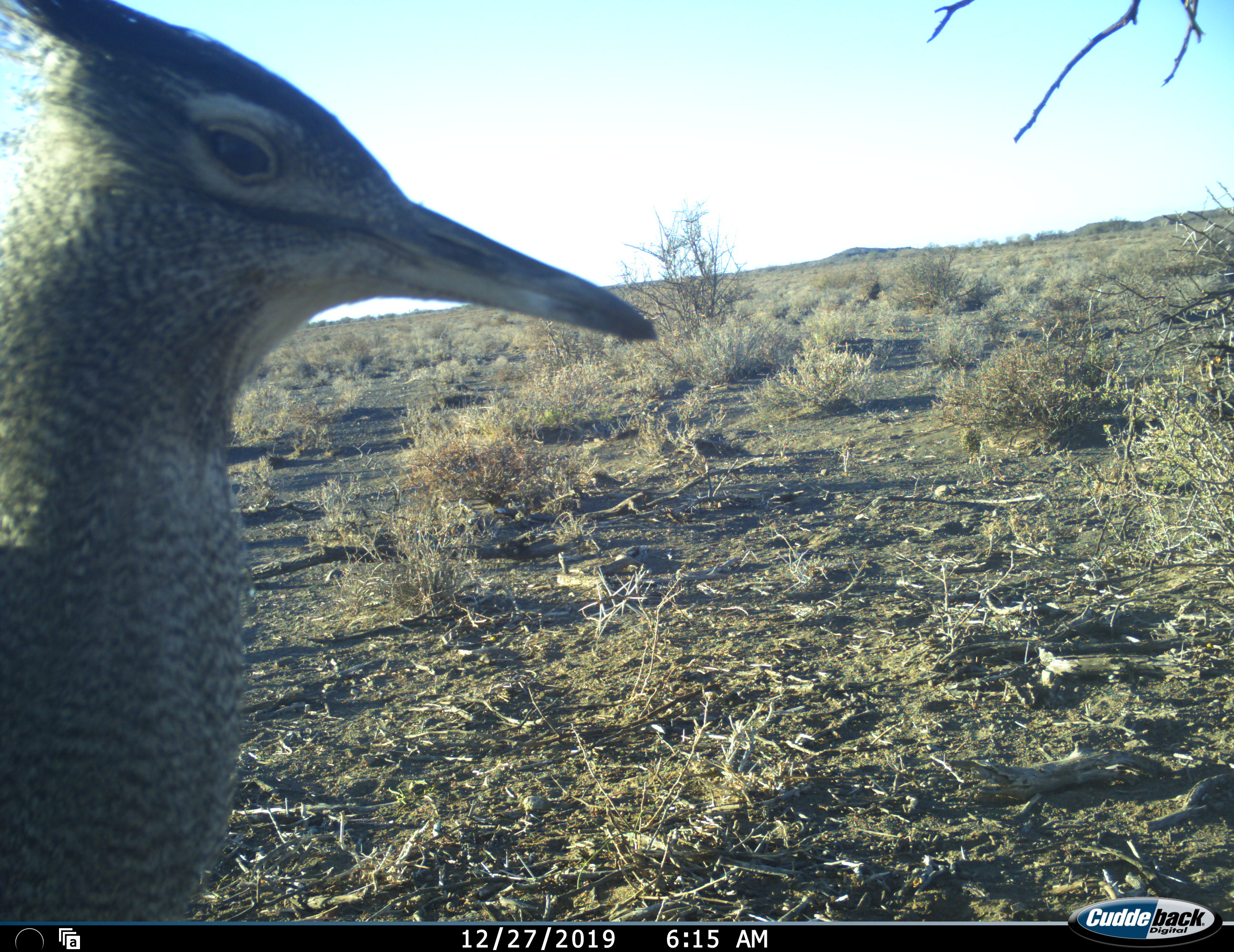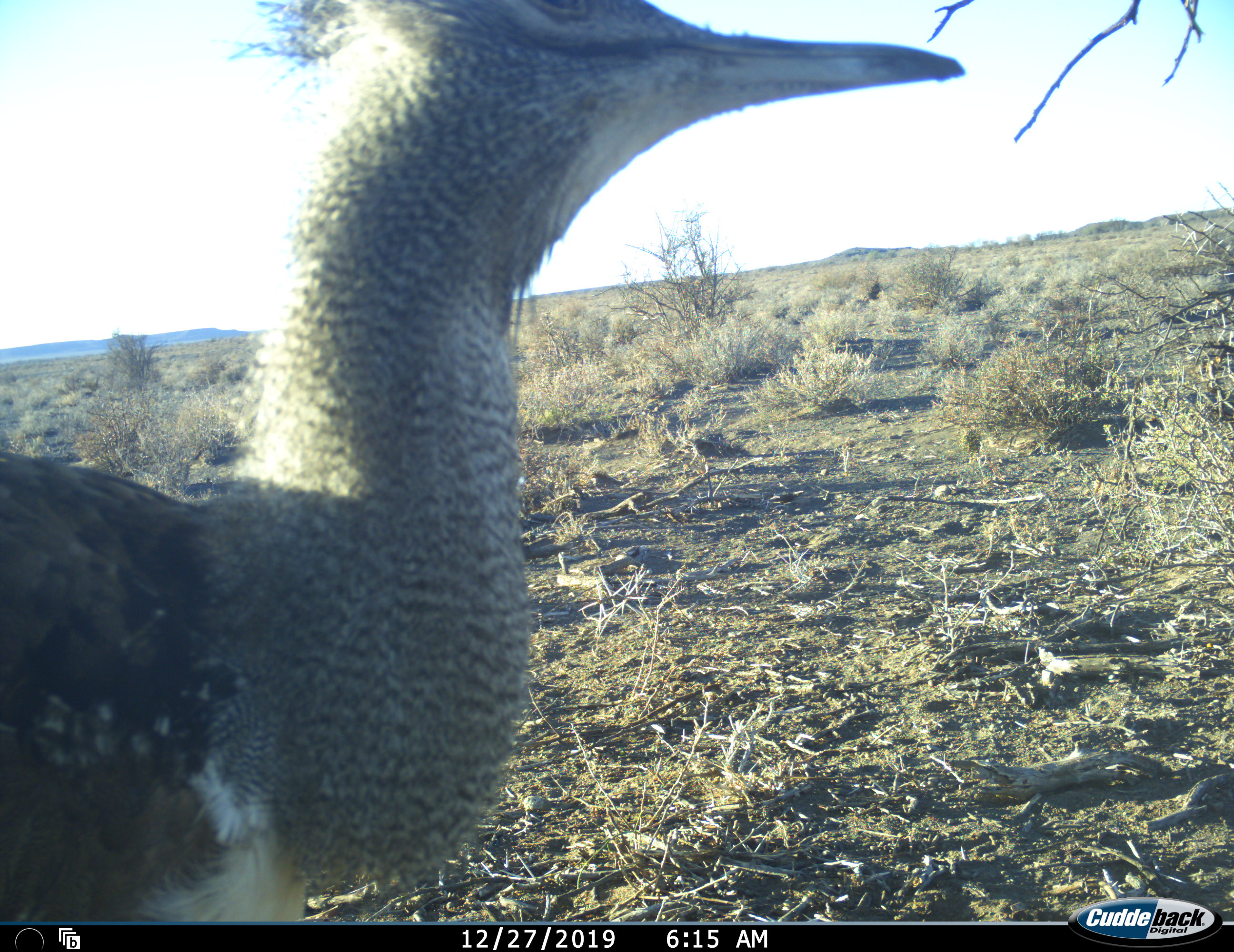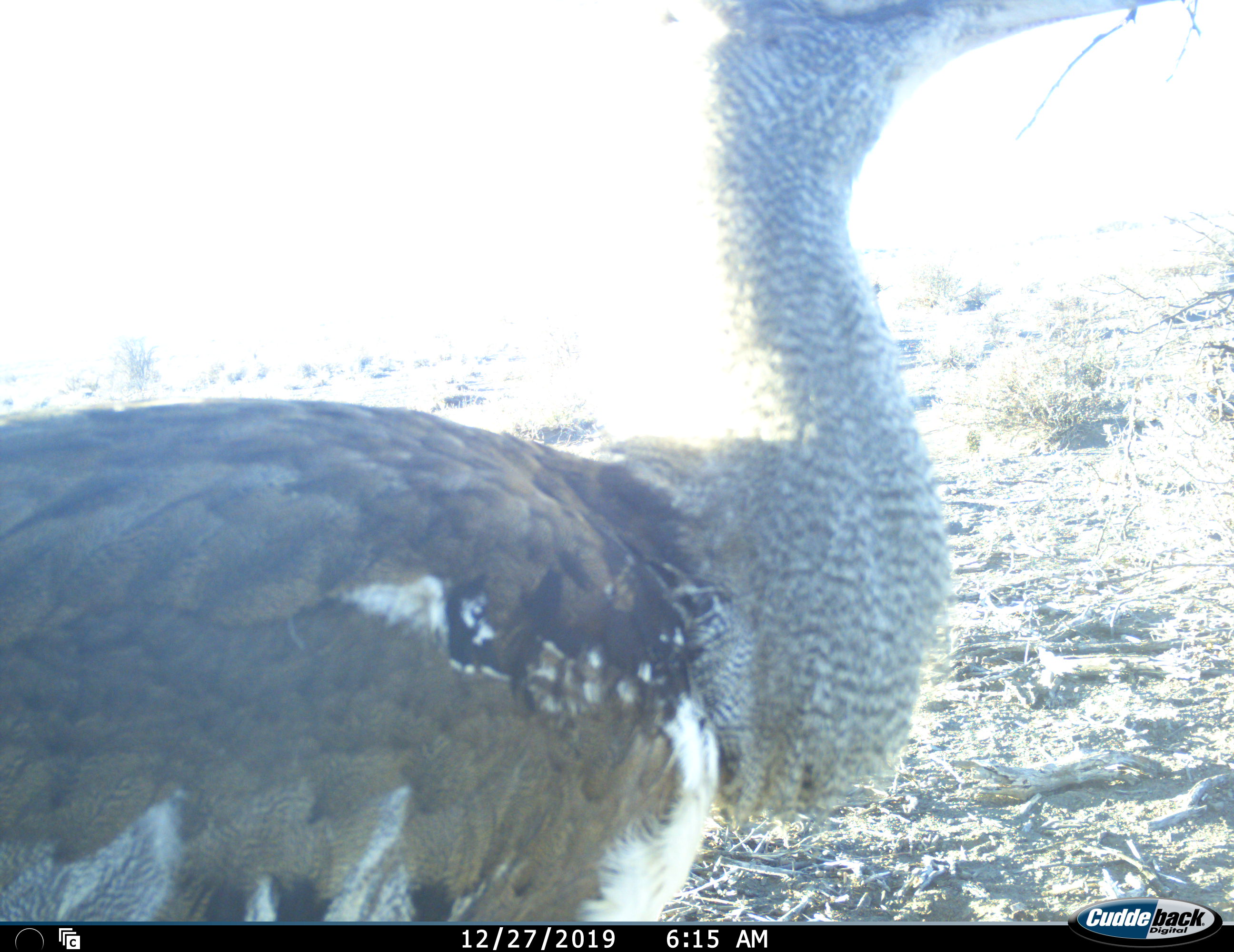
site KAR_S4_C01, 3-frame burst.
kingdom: Animalia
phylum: Chordata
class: Aves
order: Otidiformes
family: Otididae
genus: Ardeotis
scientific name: Ardeotis kori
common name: kori bustard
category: bustardkori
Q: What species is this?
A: Bustardkori (kori bustard) (Ardeotis kori).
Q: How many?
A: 1.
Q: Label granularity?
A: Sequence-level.